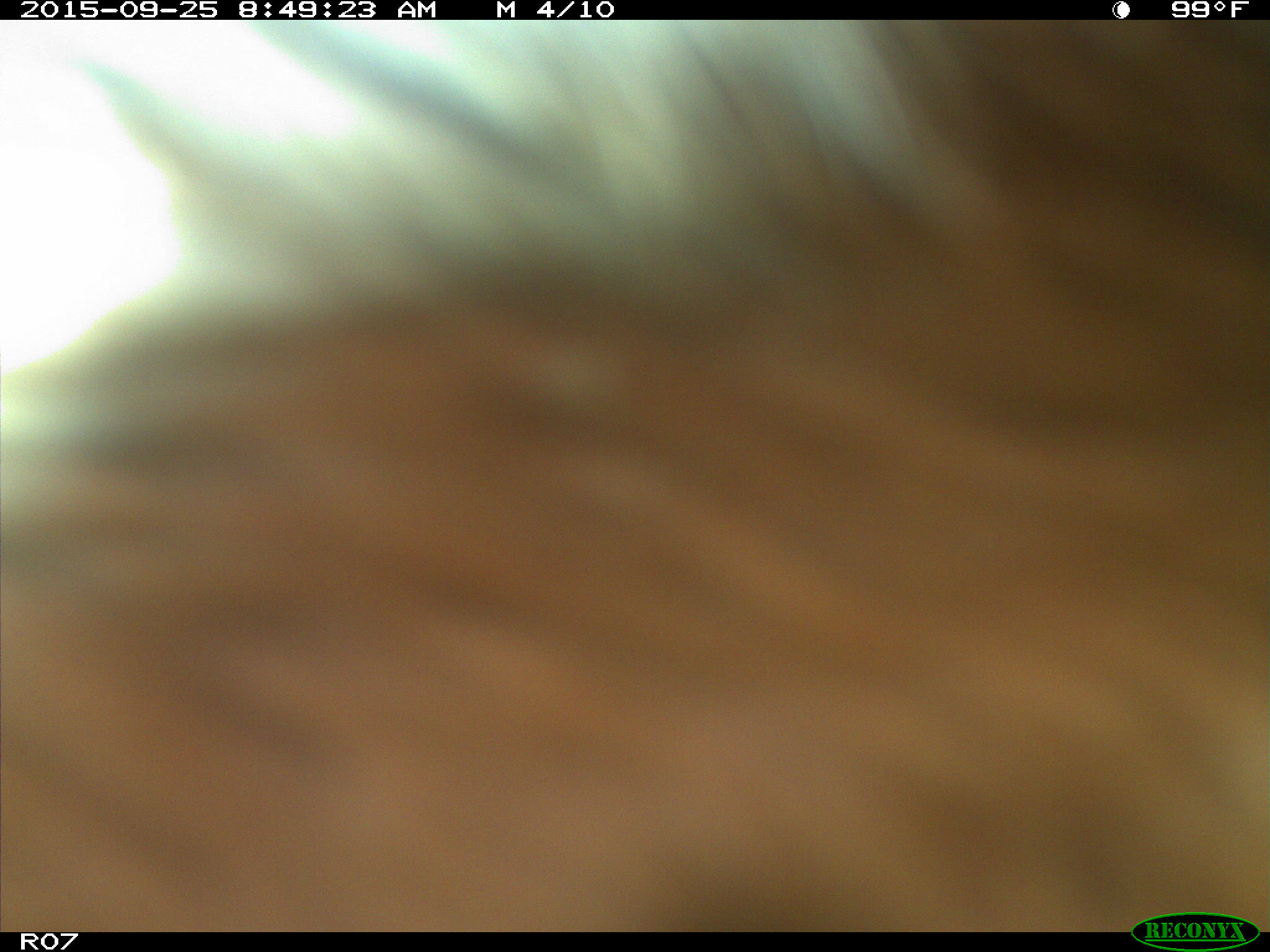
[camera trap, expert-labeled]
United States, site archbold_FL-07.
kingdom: Animalia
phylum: Chordata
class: Mammalia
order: Artiodactyla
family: Bovidae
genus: Bos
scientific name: Bos taurus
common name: domestic cow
Bos taurus (domestic cow).